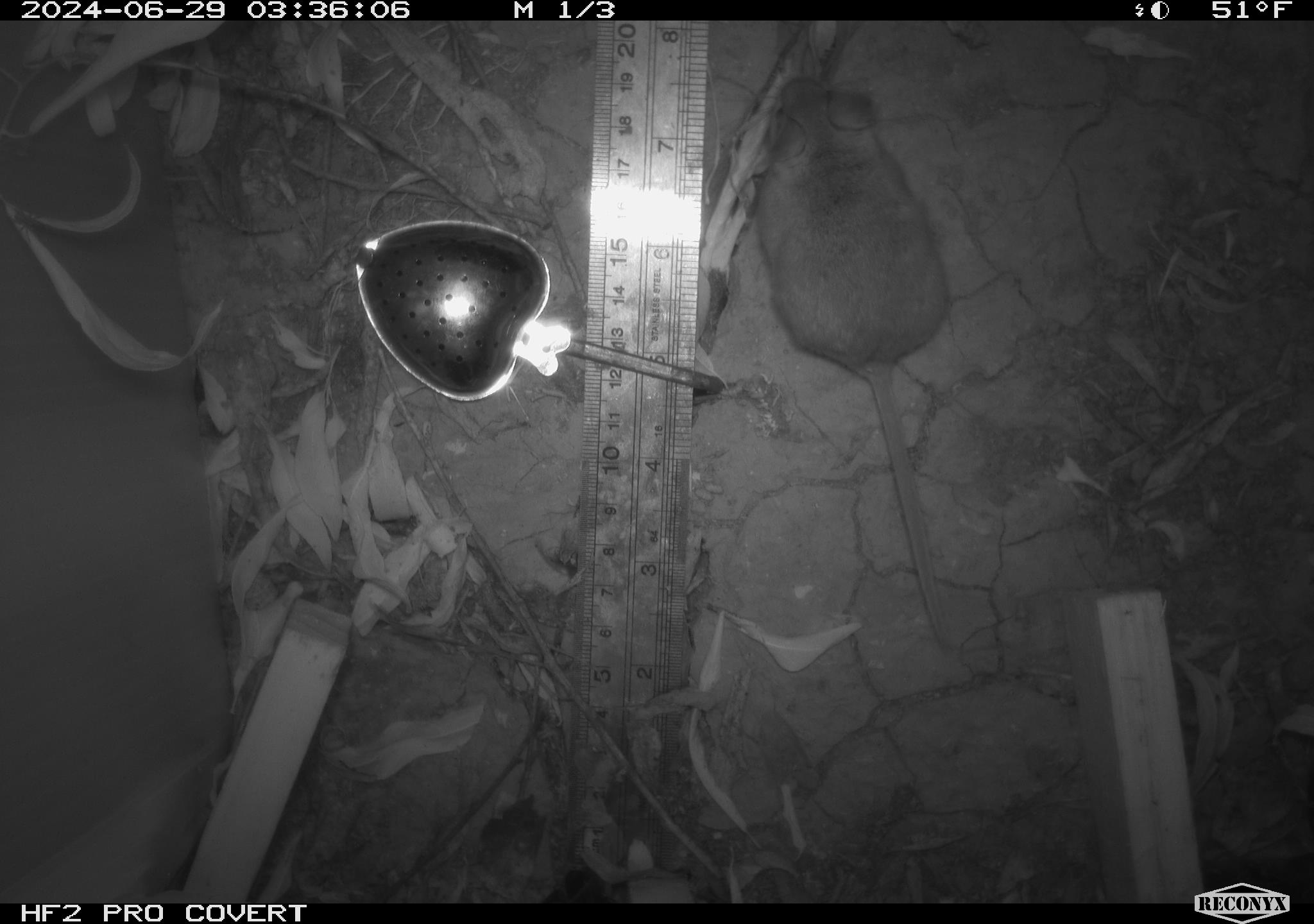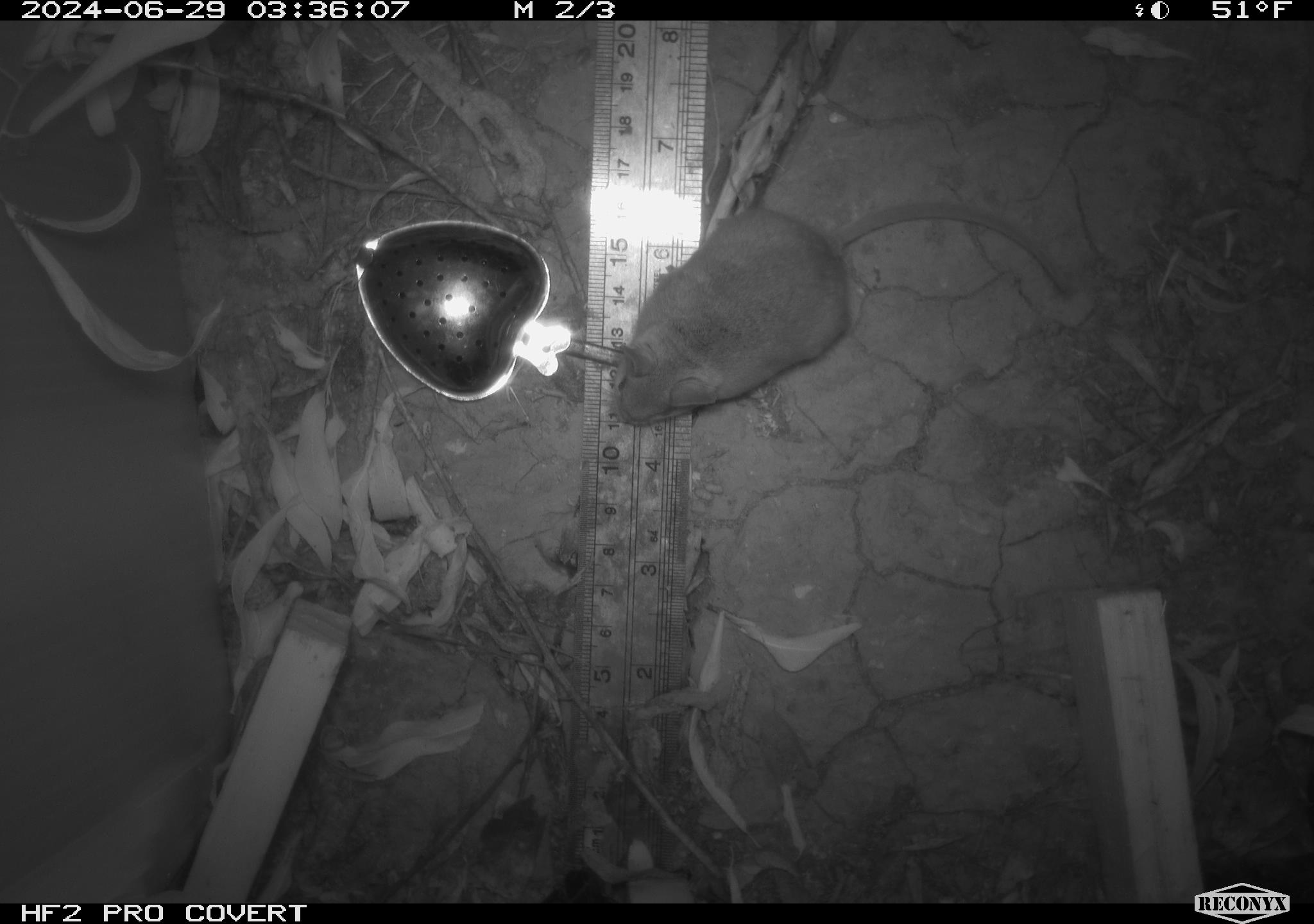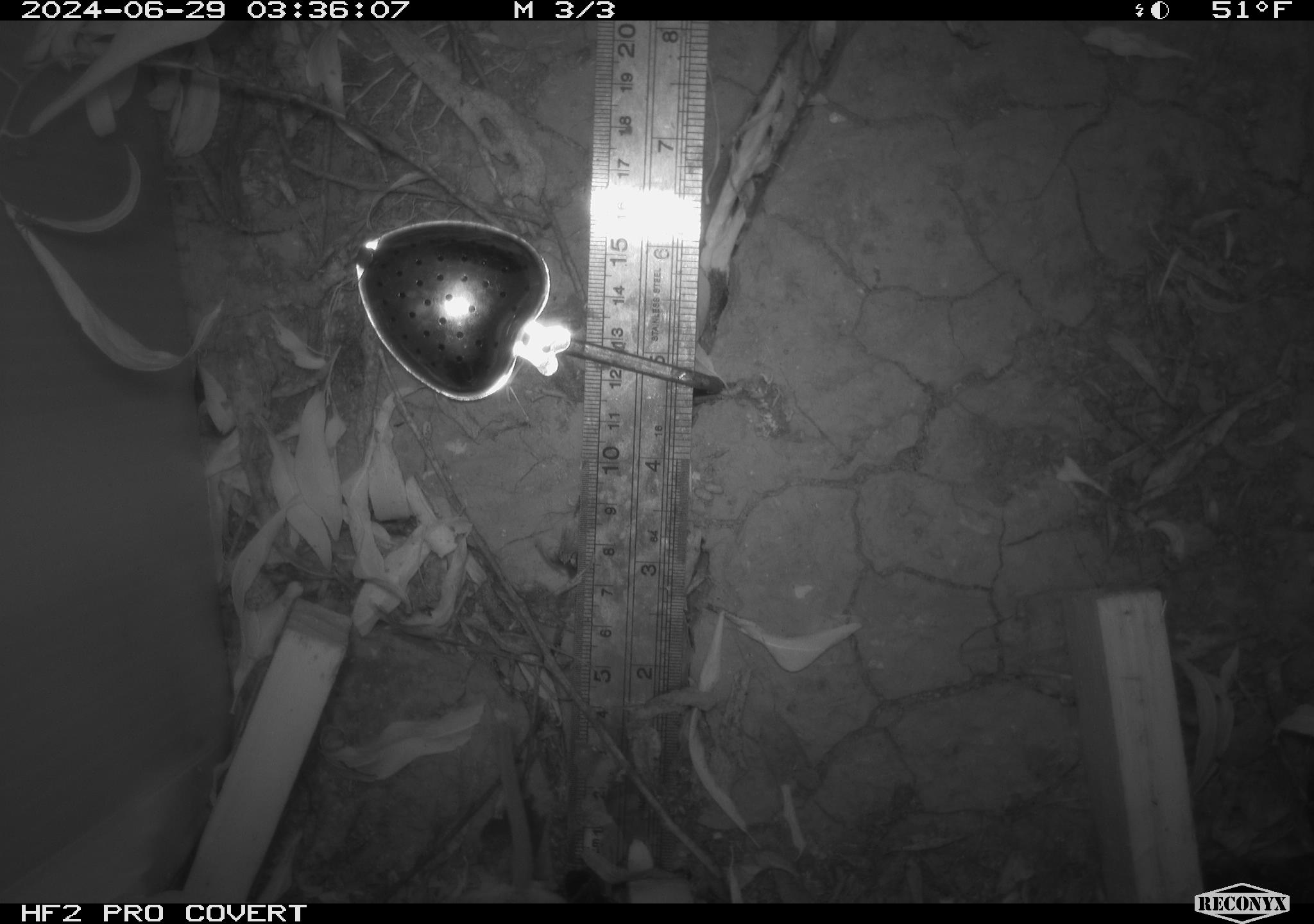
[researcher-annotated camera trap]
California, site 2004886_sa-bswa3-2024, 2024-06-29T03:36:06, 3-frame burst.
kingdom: Animalia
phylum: Chordata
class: Mammalia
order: Rodentia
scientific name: Rodentia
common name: mouse species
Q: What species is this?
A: Mouse species (Rodentia).